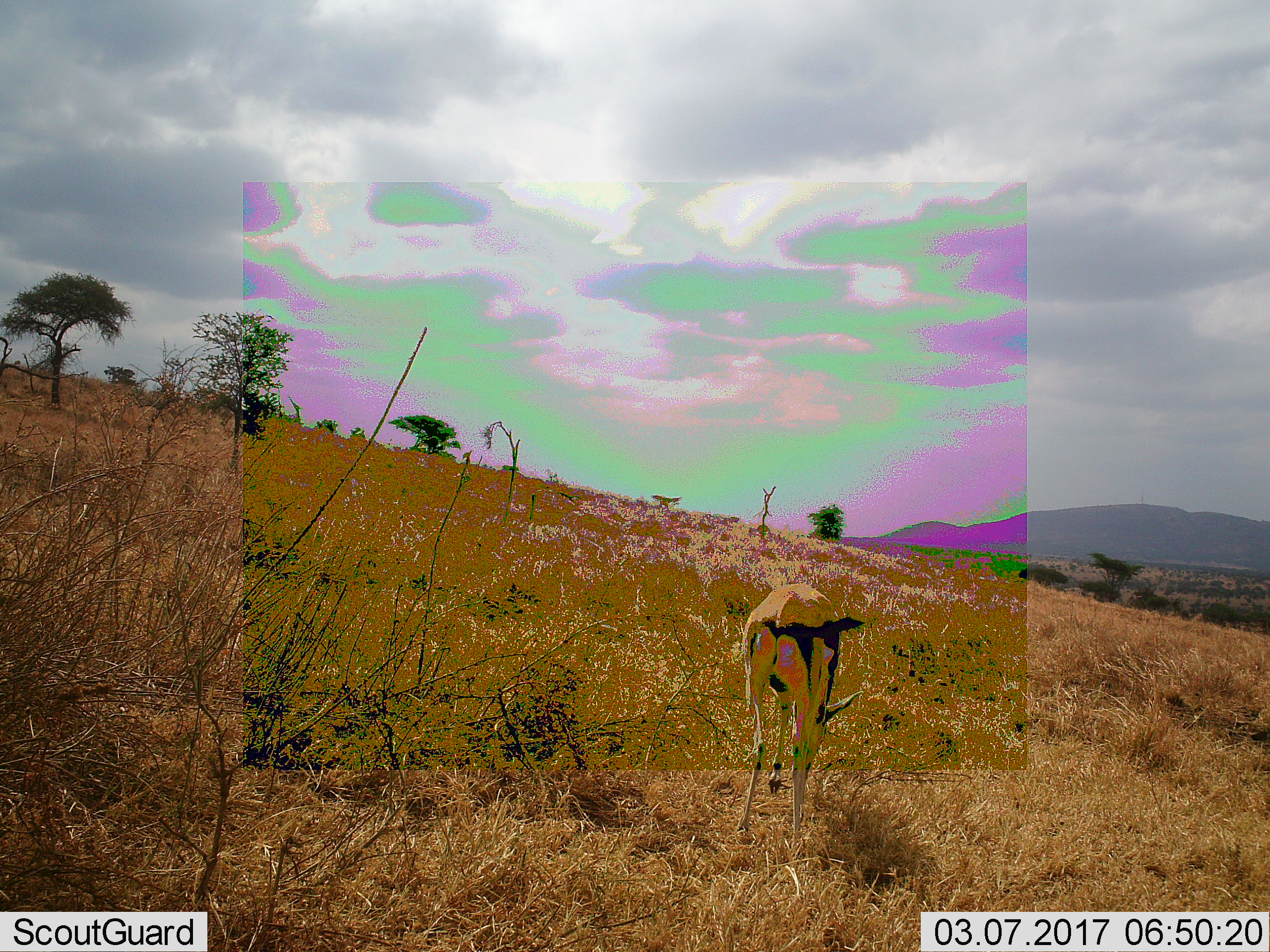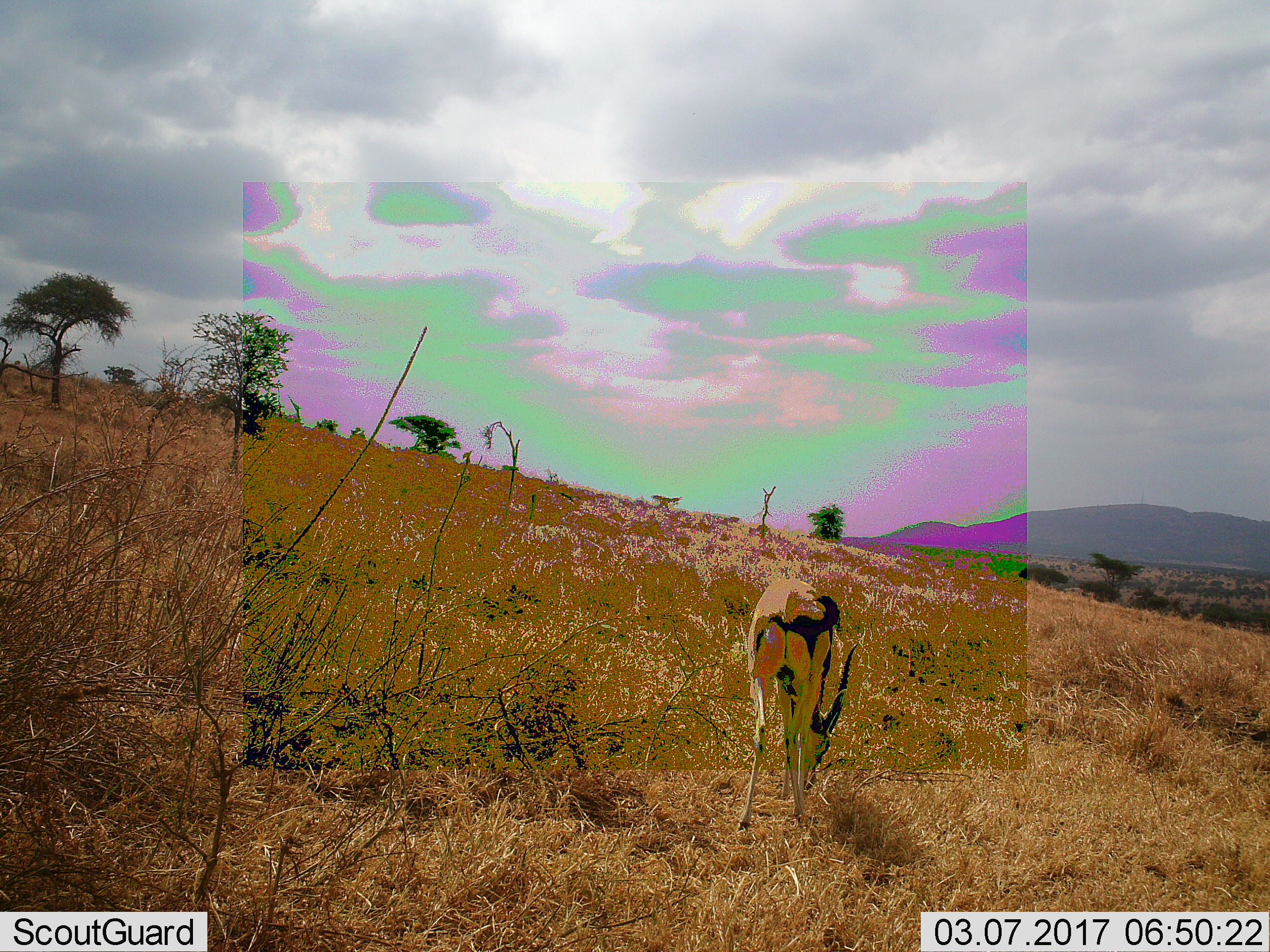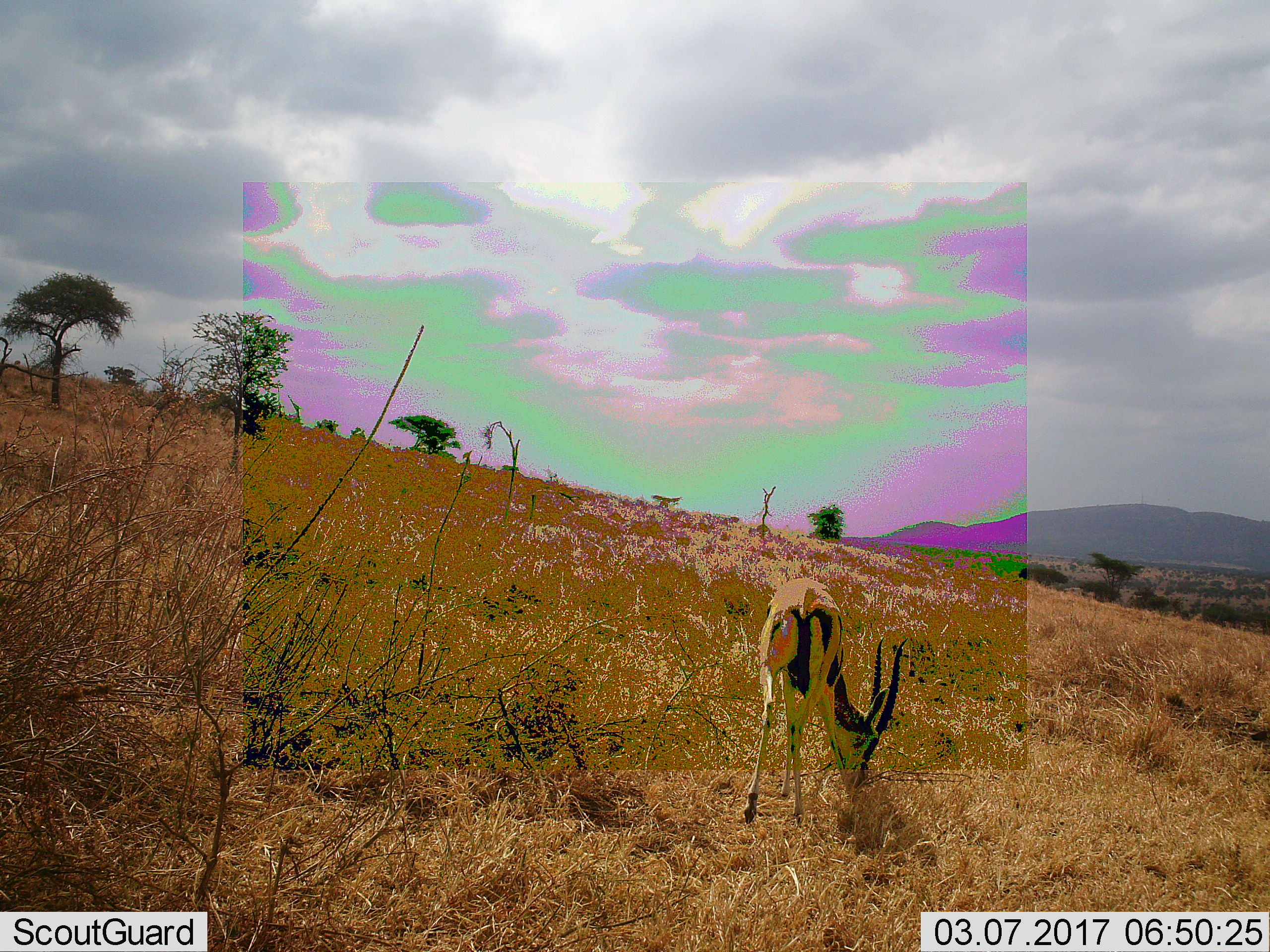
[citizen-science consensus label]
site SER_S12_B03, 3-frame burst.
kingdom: Animalia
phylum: Chordata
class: Mammalia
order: Artiodactyla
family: Bovidae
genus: Eudorcas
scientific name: Eudorcas thomsonii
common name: thomson's gazelle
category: gazellethomsons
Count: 1.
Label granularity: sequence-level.